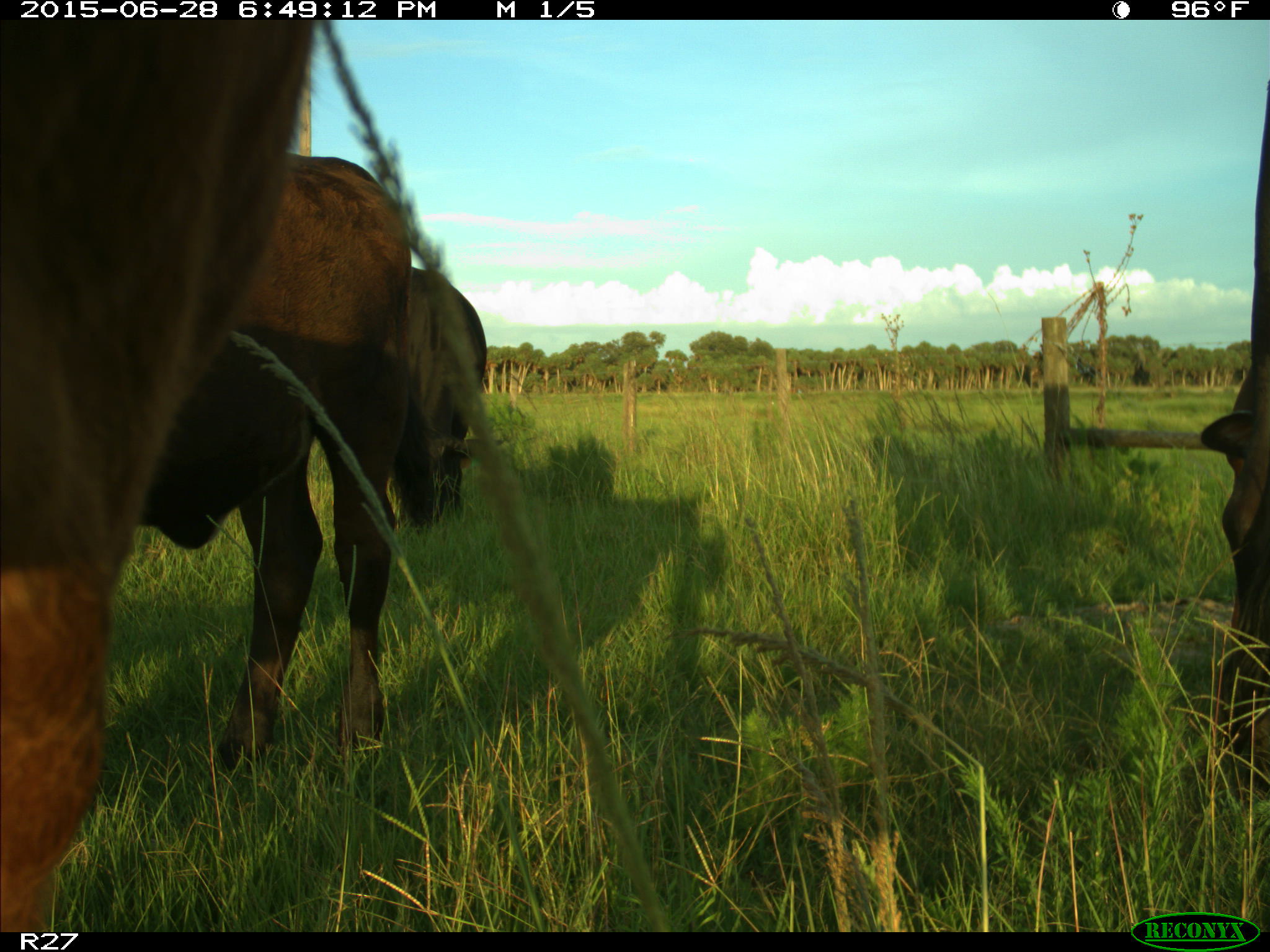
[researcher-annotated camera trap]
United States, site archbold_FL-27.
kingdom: Animalia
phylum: Chordata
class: Mammalia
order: Artiodactyla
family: Bovidae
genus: Bos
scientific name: Bos taurus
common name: domestic cow